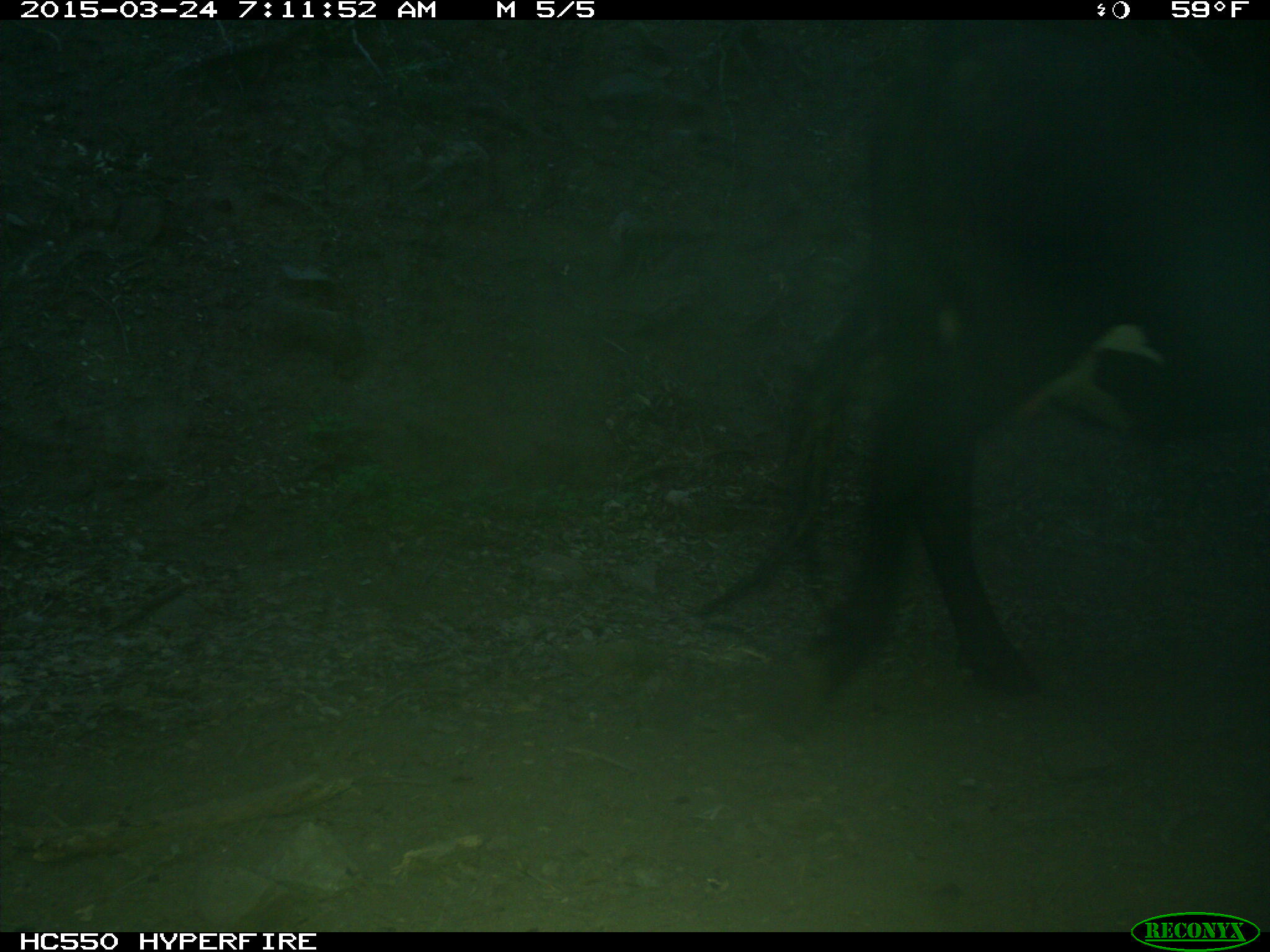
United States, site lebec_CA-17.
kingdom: Animalia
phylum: Chordata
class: Mammalia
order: Artiodactyla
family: Bovidae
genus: Bos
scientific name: Bos taurus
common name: domestic cow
Bos taurus (domestic cow).